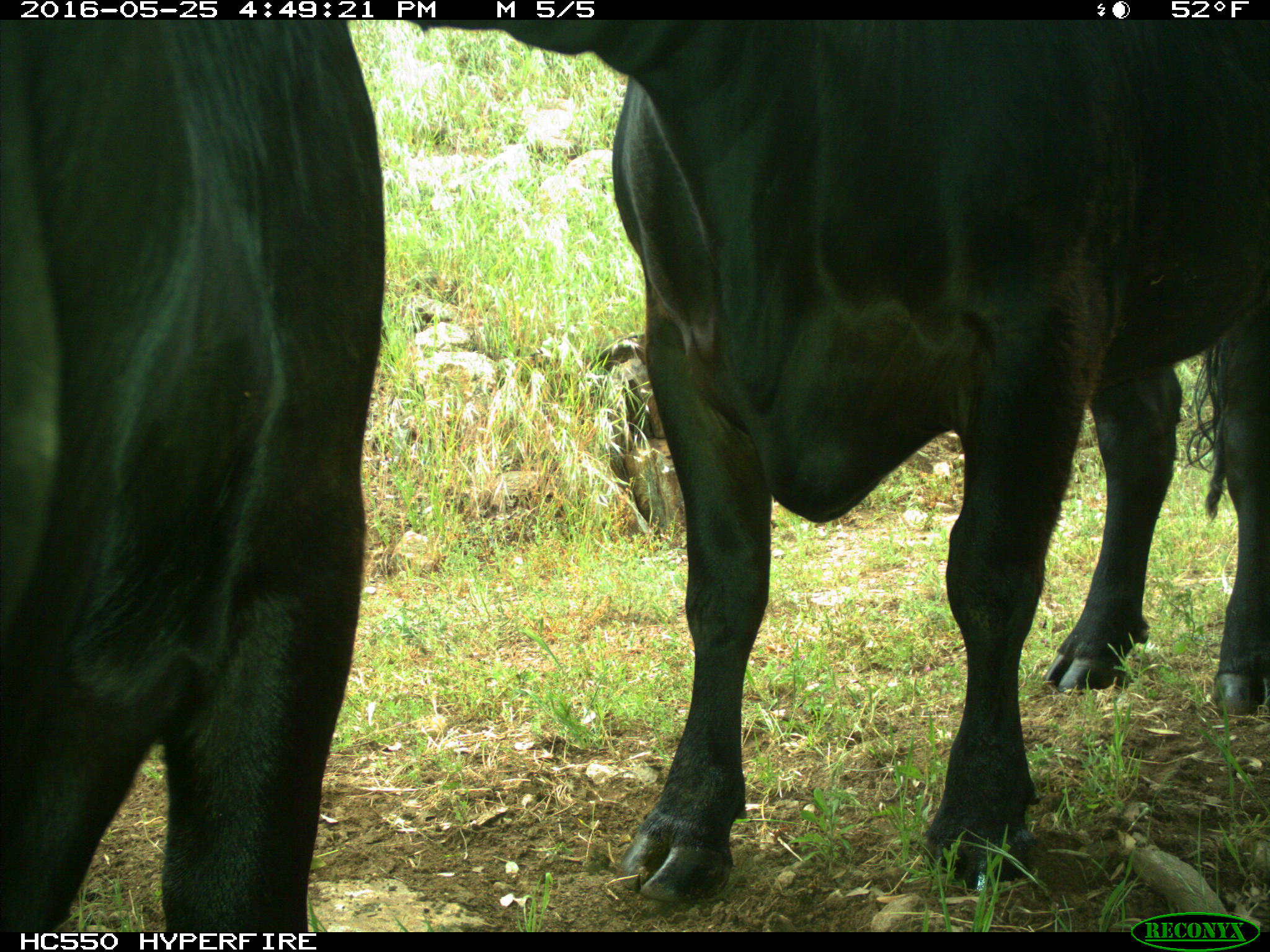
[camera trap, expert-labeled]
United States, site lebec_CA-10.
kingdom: Animalia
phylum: Chordata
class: Mammalia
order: Artiodactyla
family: Bovidae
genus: Bos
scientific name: Bos taurus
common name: domestic cow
Bos taurus (domestic cow).